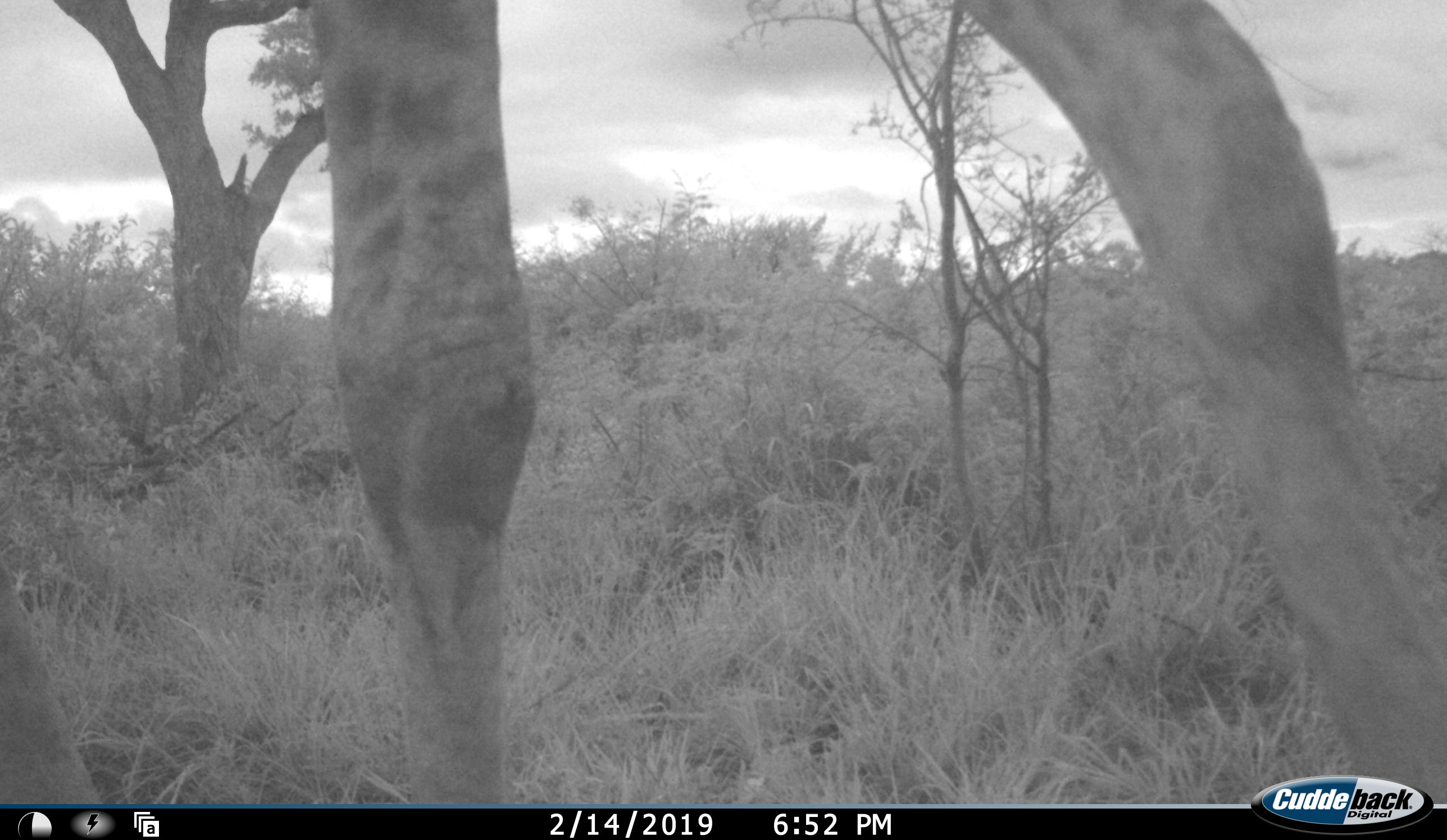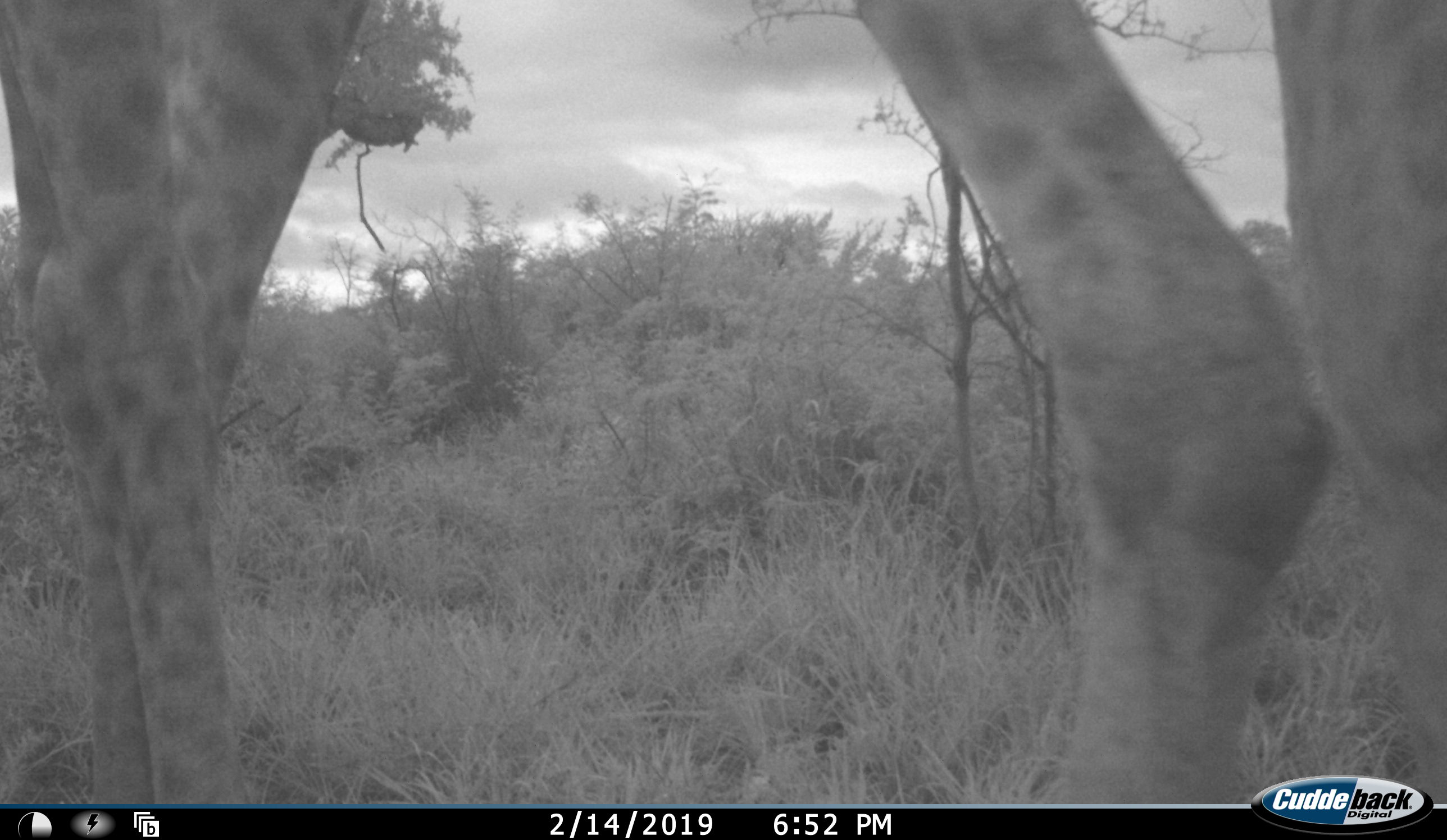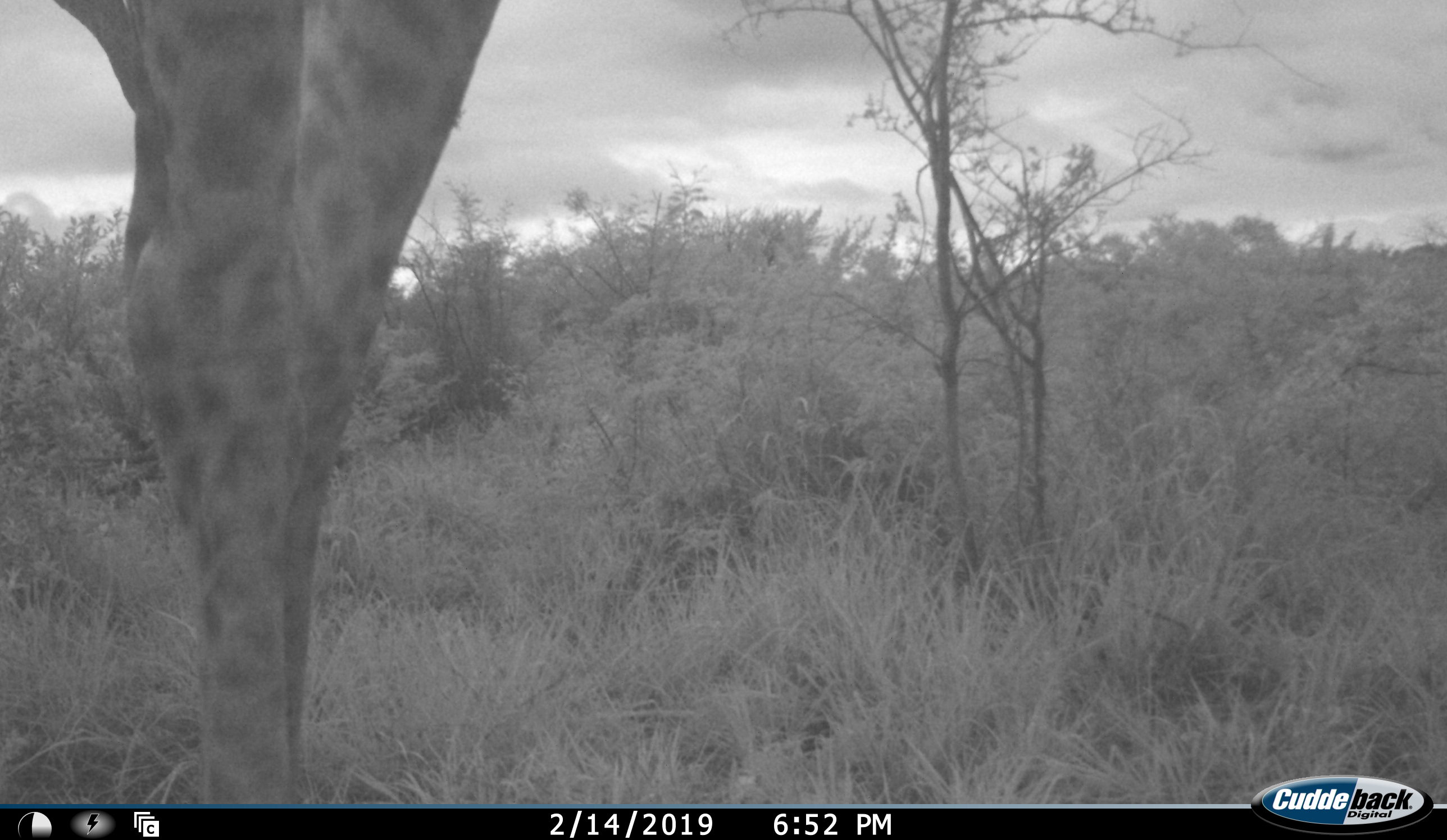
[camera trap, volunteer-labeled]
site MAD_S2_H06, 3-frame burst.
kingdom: Animalia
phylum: Chordata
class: Mammalia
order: Artiodactyla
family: Giraffidae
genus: Giraffa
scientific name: Giraffa camelopardalis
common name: giraffe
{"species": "giraffe (Giraffa camelopardalis)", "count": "1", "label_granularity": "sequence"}